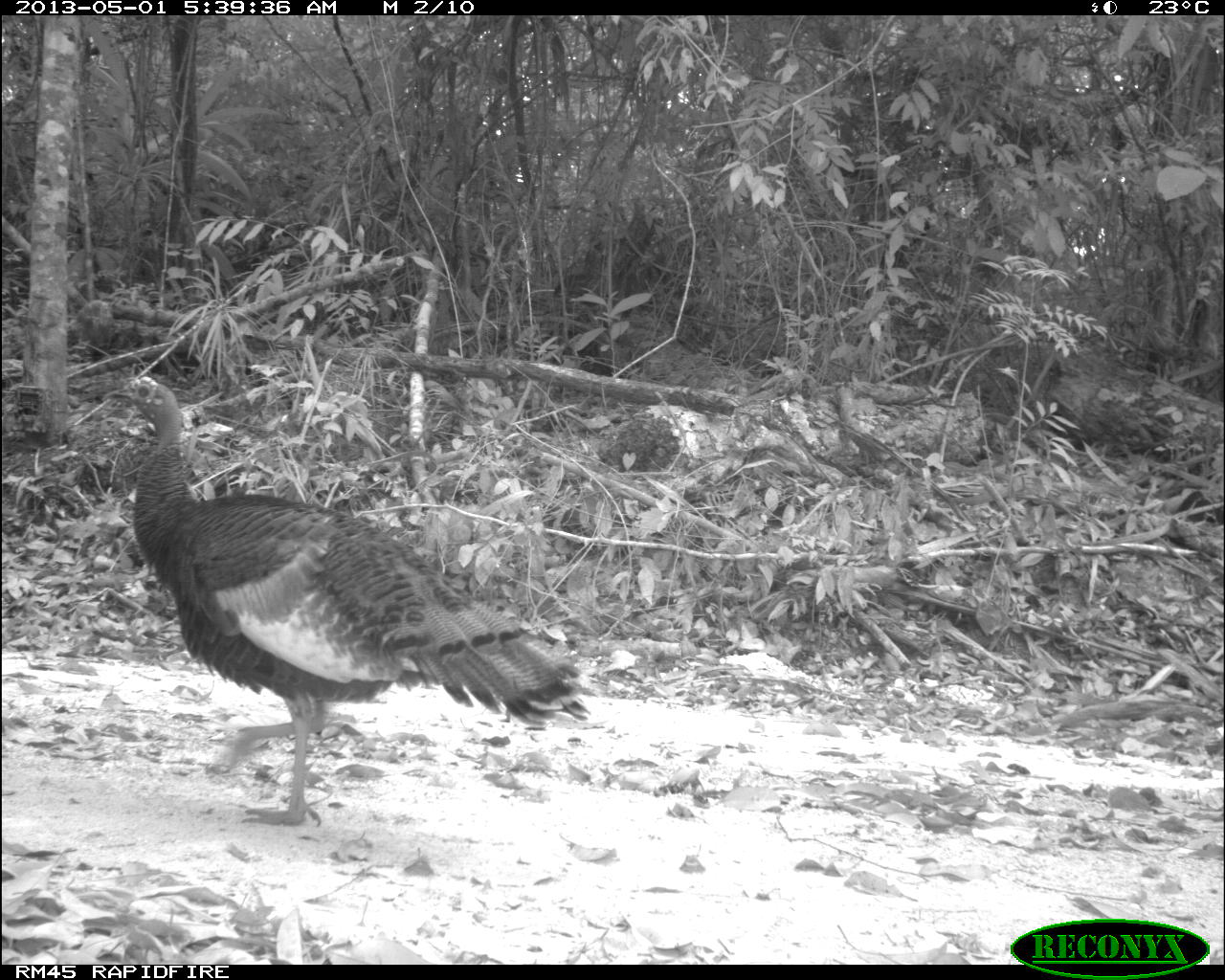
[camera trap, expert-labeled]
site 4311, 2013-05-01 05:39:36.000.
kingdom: Animalia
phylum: Chordata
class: Aves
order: Galliformes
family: Phasianidae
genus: Meleagris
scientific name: Meleagris ocellata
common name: ocellated turkey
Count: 1.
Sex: female.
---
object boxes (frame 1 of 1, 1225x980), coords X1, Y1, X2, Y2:
meleagris ocellata: 102, 372, 590, 828